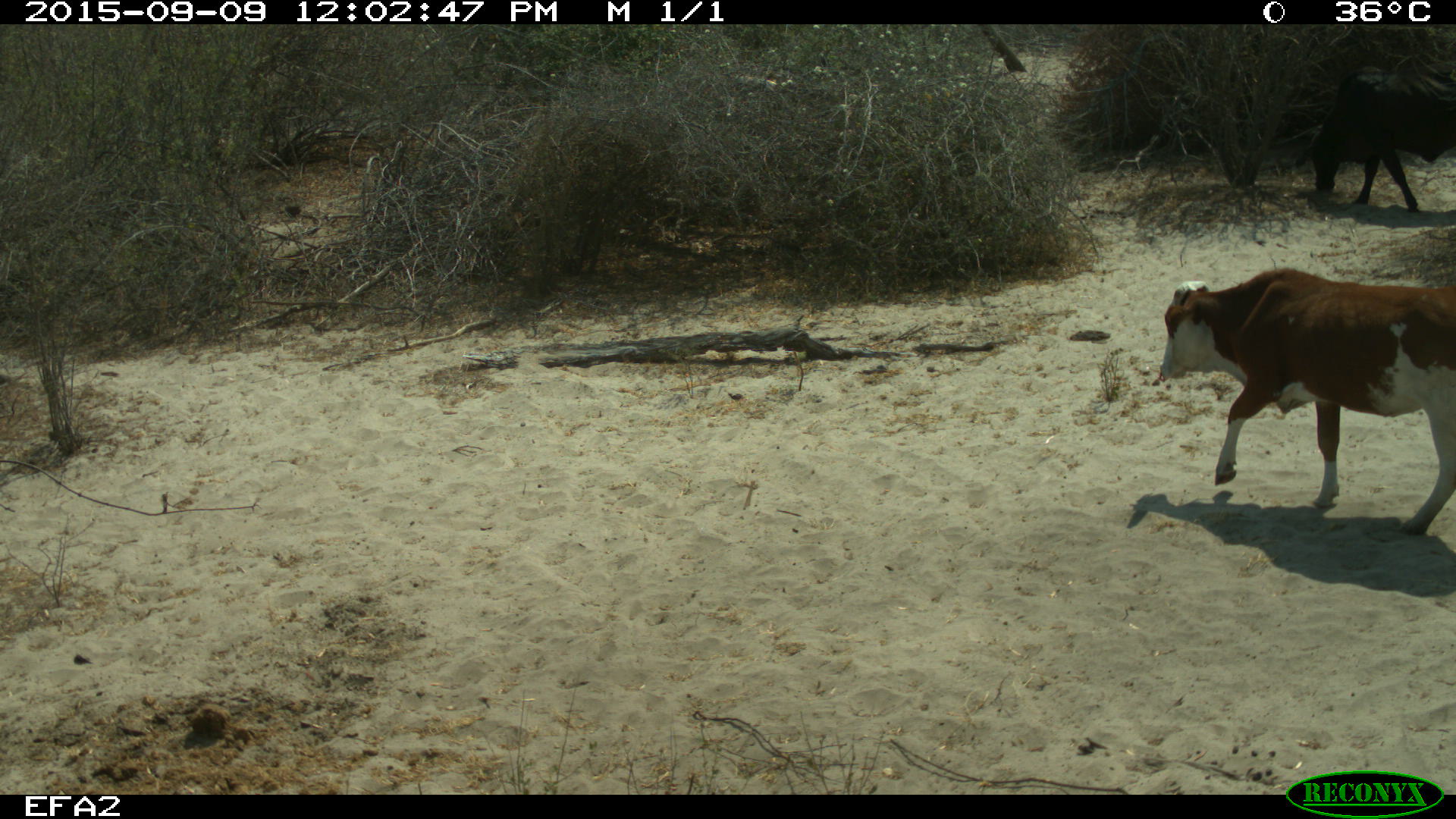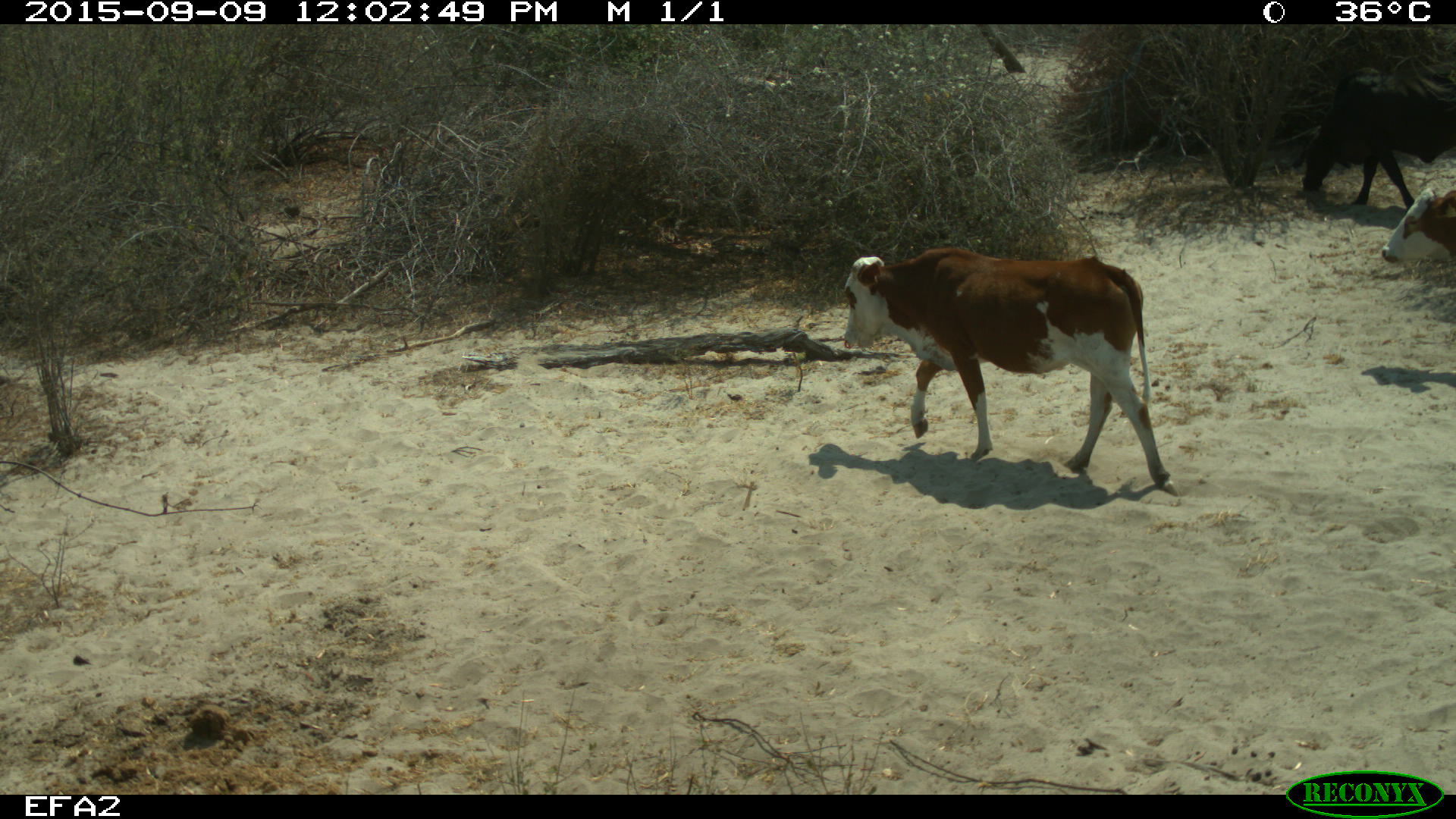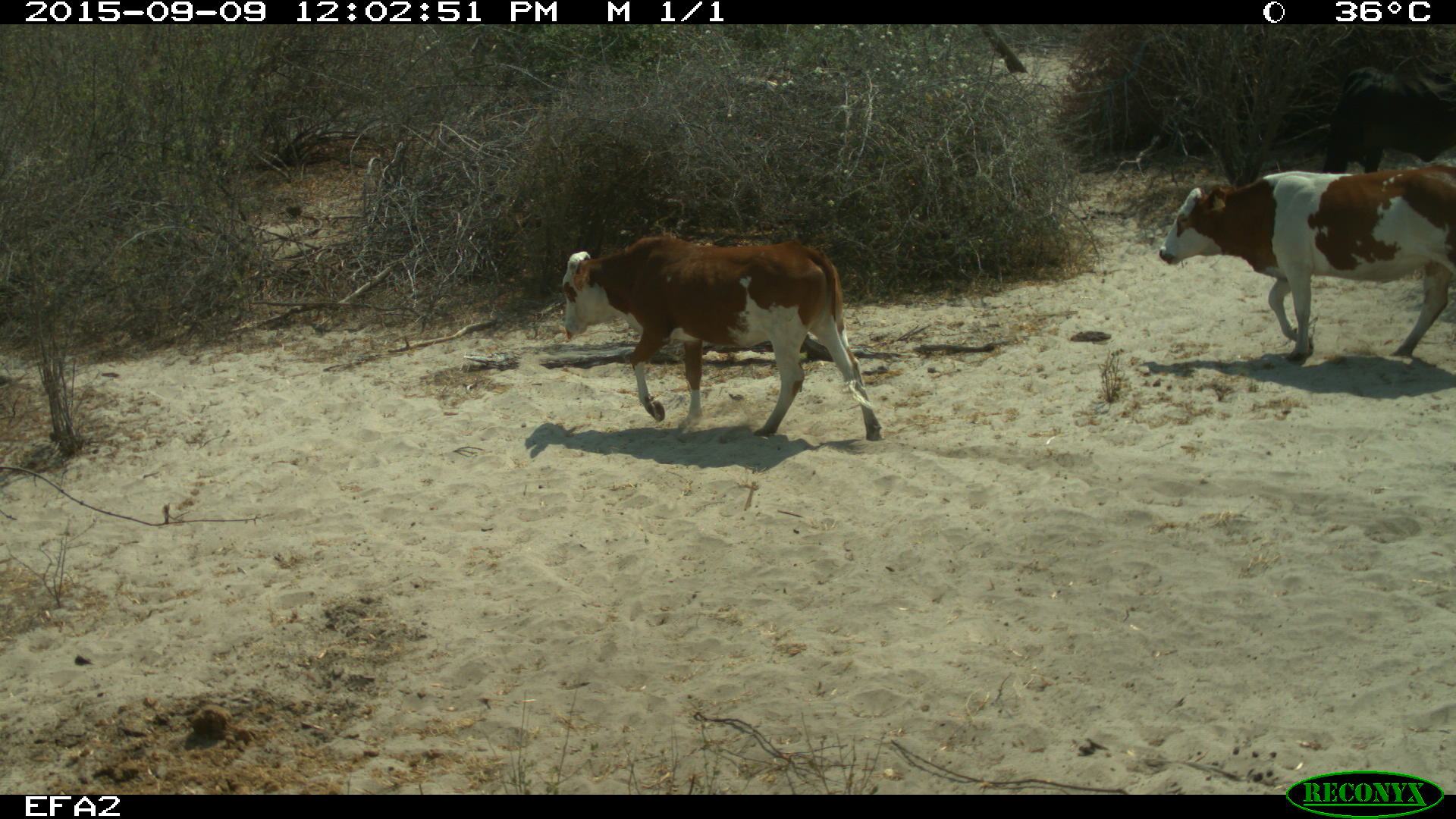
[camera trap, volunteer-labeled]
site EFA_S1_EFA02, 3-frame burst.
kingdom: Animalia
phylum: Chordata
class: Mammalia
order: Artiodactyla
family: Bovidae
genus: Bos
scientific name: Bos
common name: cattle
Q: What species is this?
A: Cattle (Bos).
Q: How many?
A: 3.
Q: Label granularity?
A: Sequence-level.